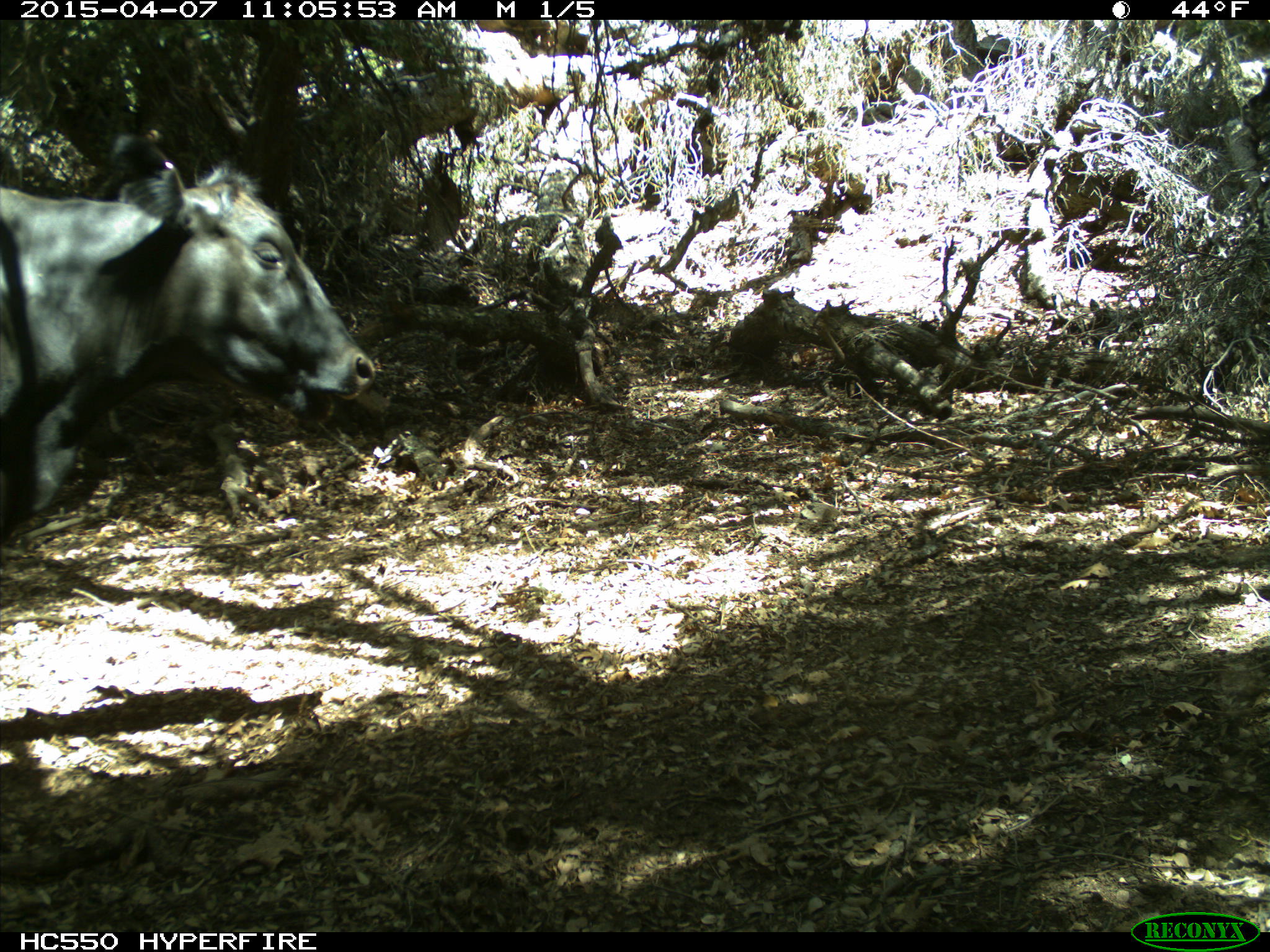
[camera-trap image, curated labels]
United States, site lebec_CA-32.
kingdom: Animalia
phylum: Chordata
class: Mammalia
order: Artiodactyla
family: Bovidae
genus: Bos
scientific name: Bos taurus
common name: domestic cow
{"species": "Bos taurus (domestic cow)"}